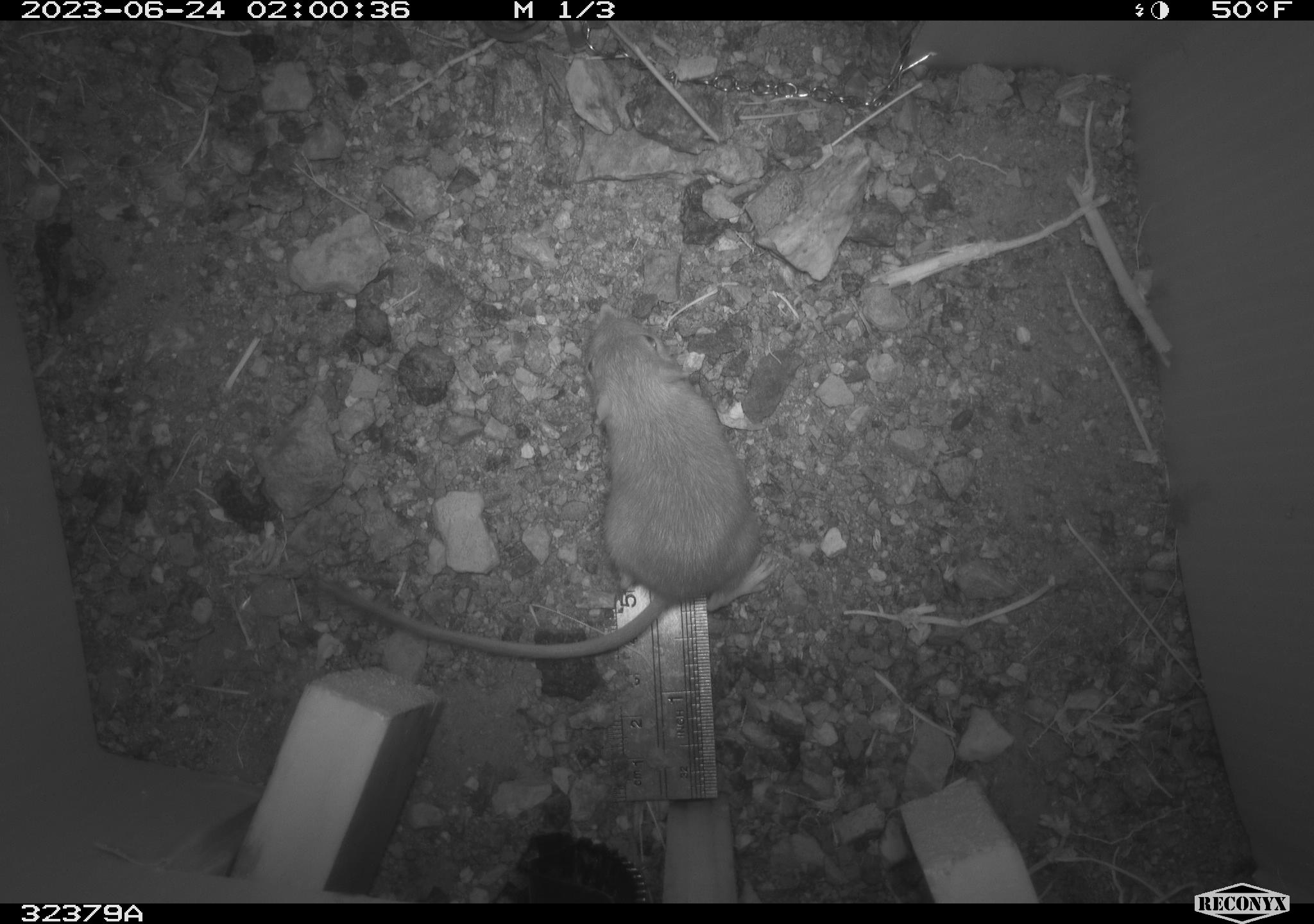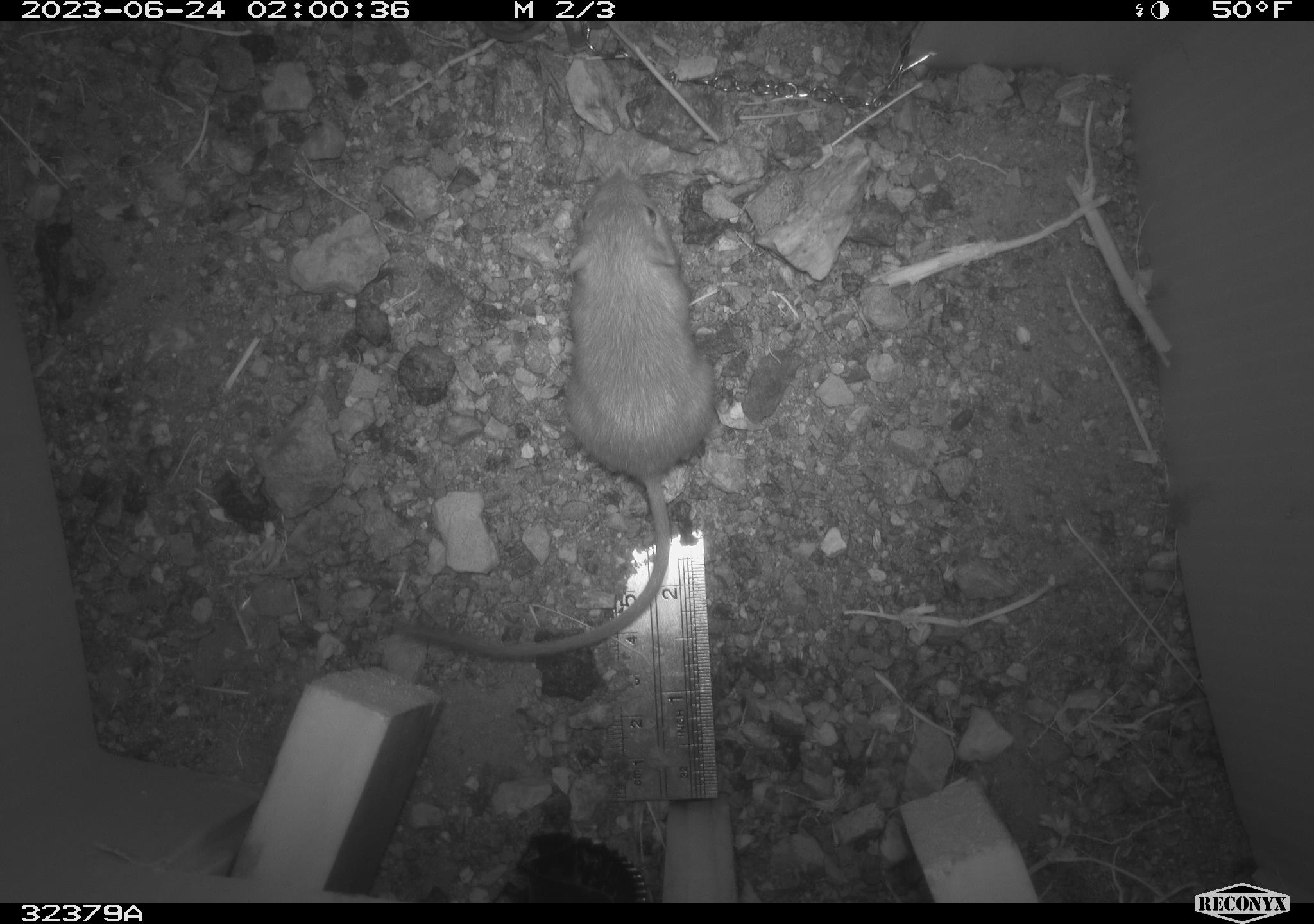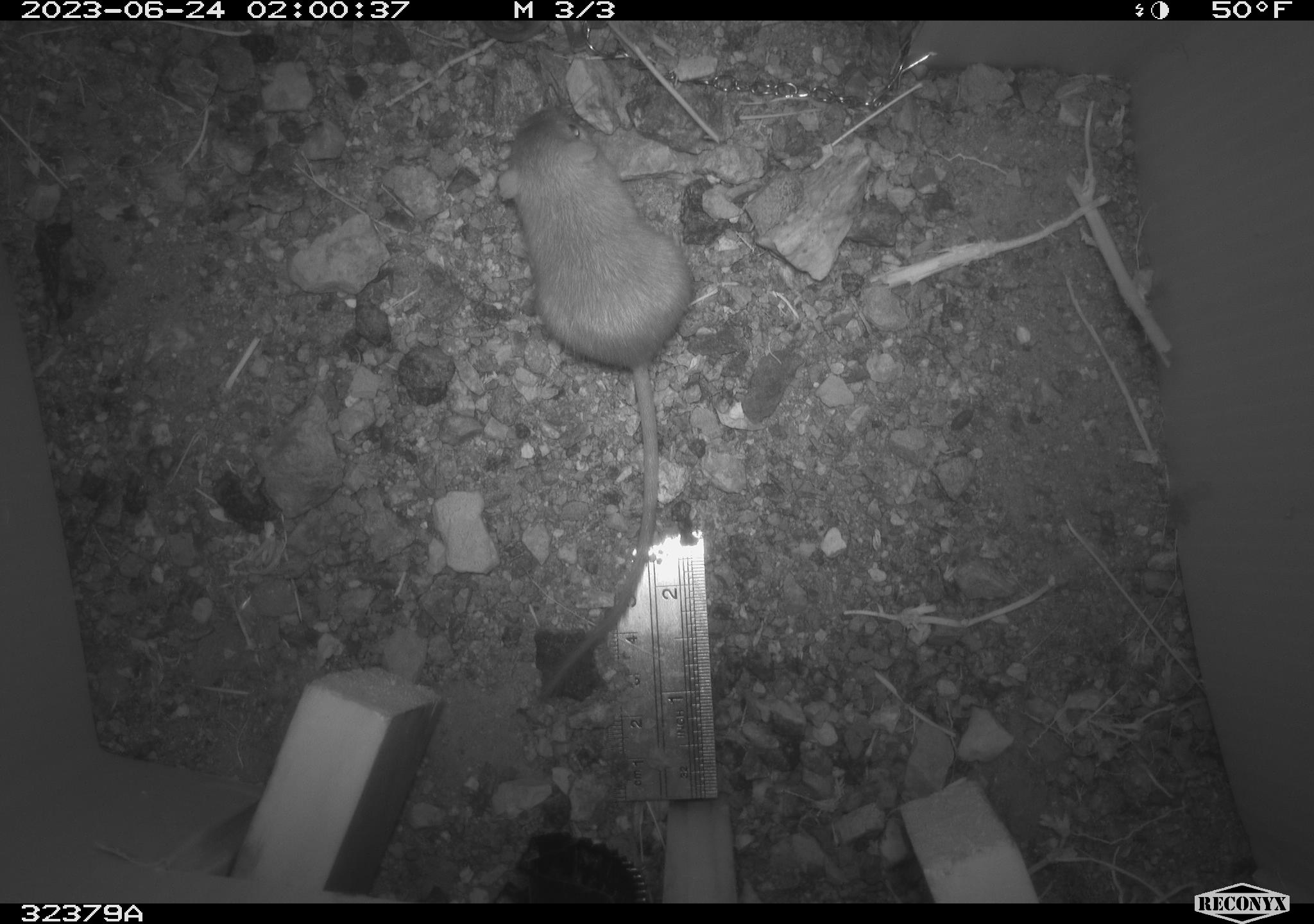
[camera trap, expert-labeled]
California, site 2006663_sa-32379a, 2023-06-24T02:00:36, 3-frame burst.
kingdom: Animalia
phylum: Chordata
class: Mammalia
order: Rodentia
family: Heteromyidae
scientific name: Heteromyidae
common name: kangaroo rats and pocket mice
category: heteromyidae family